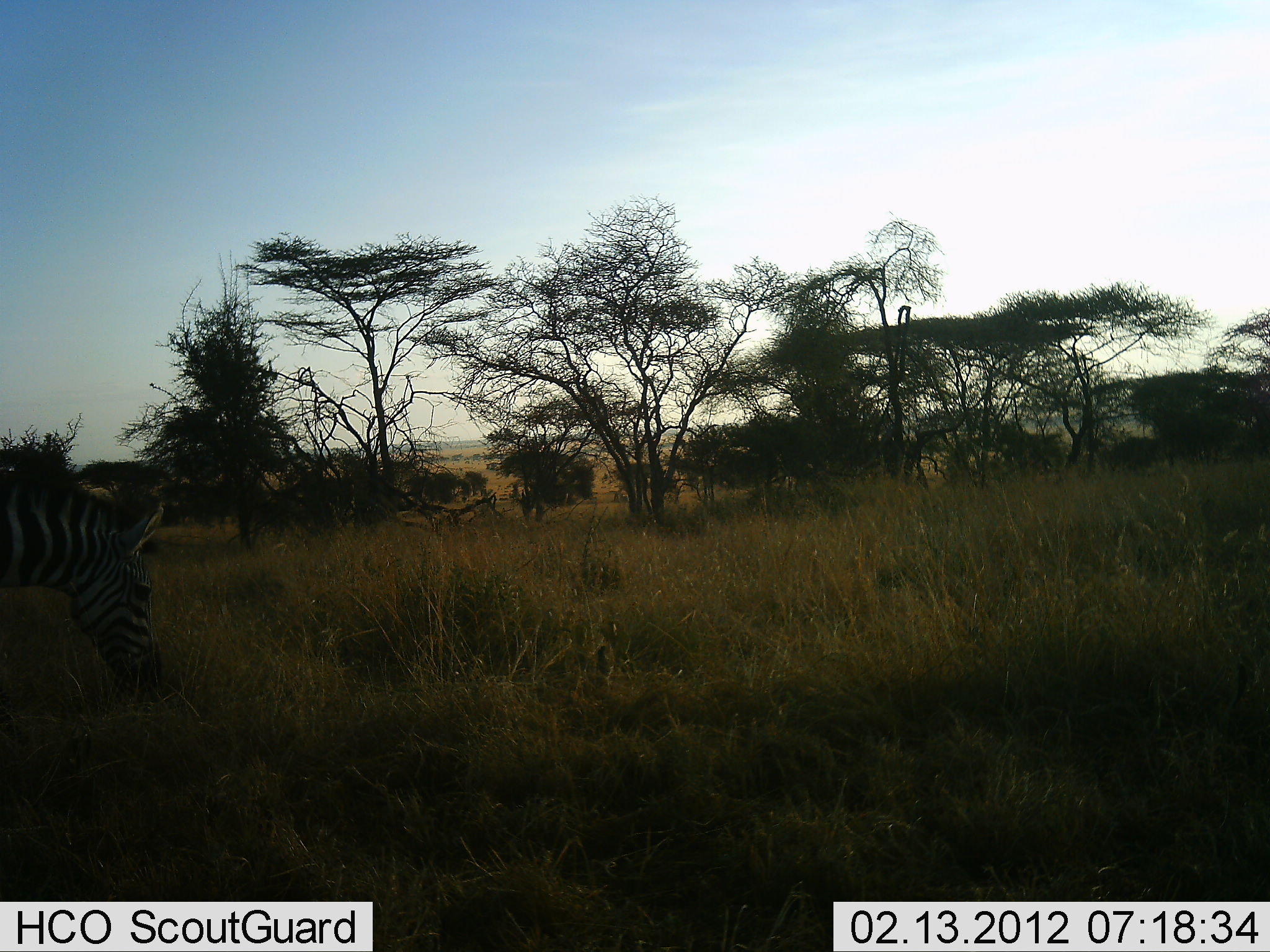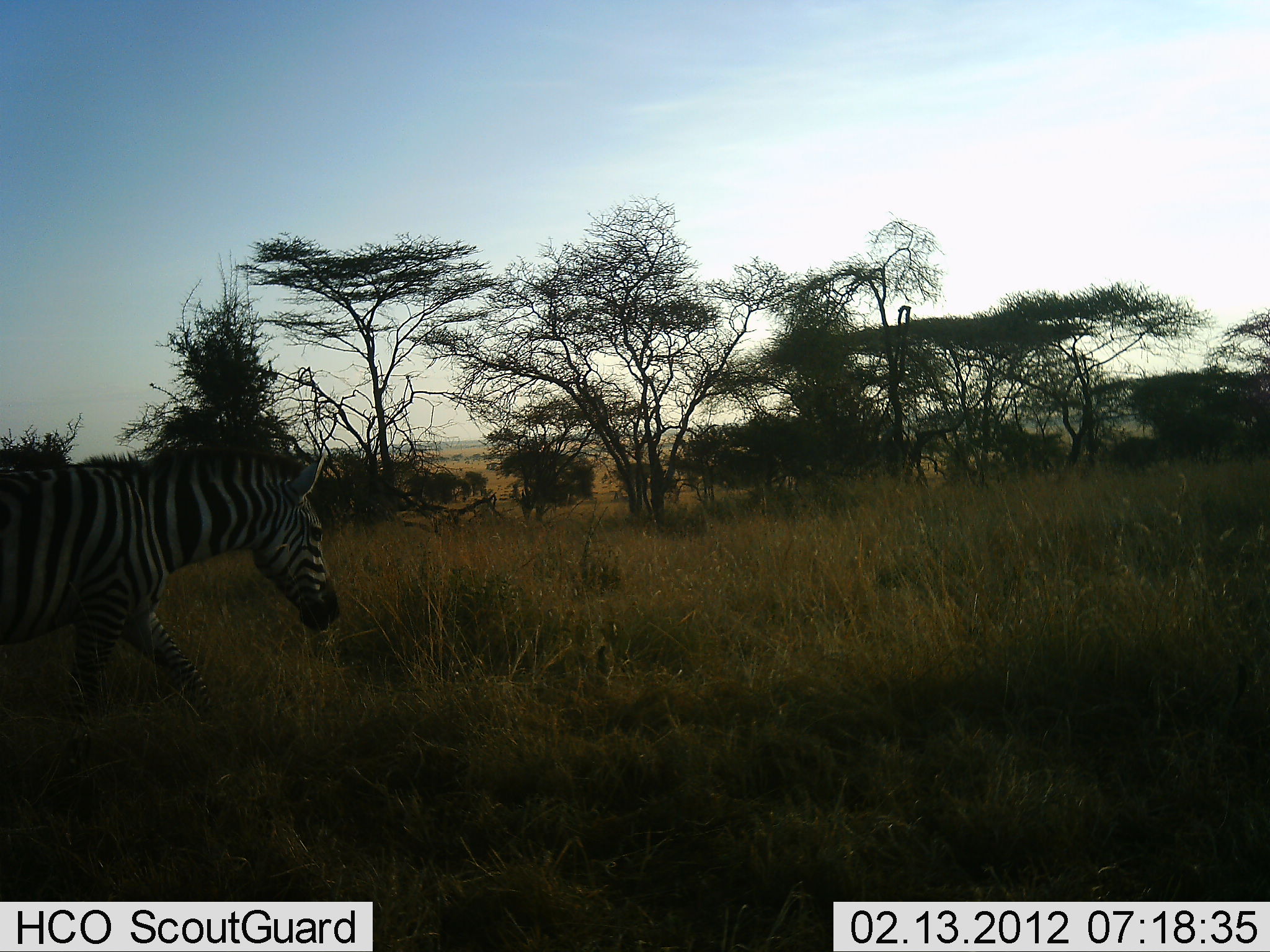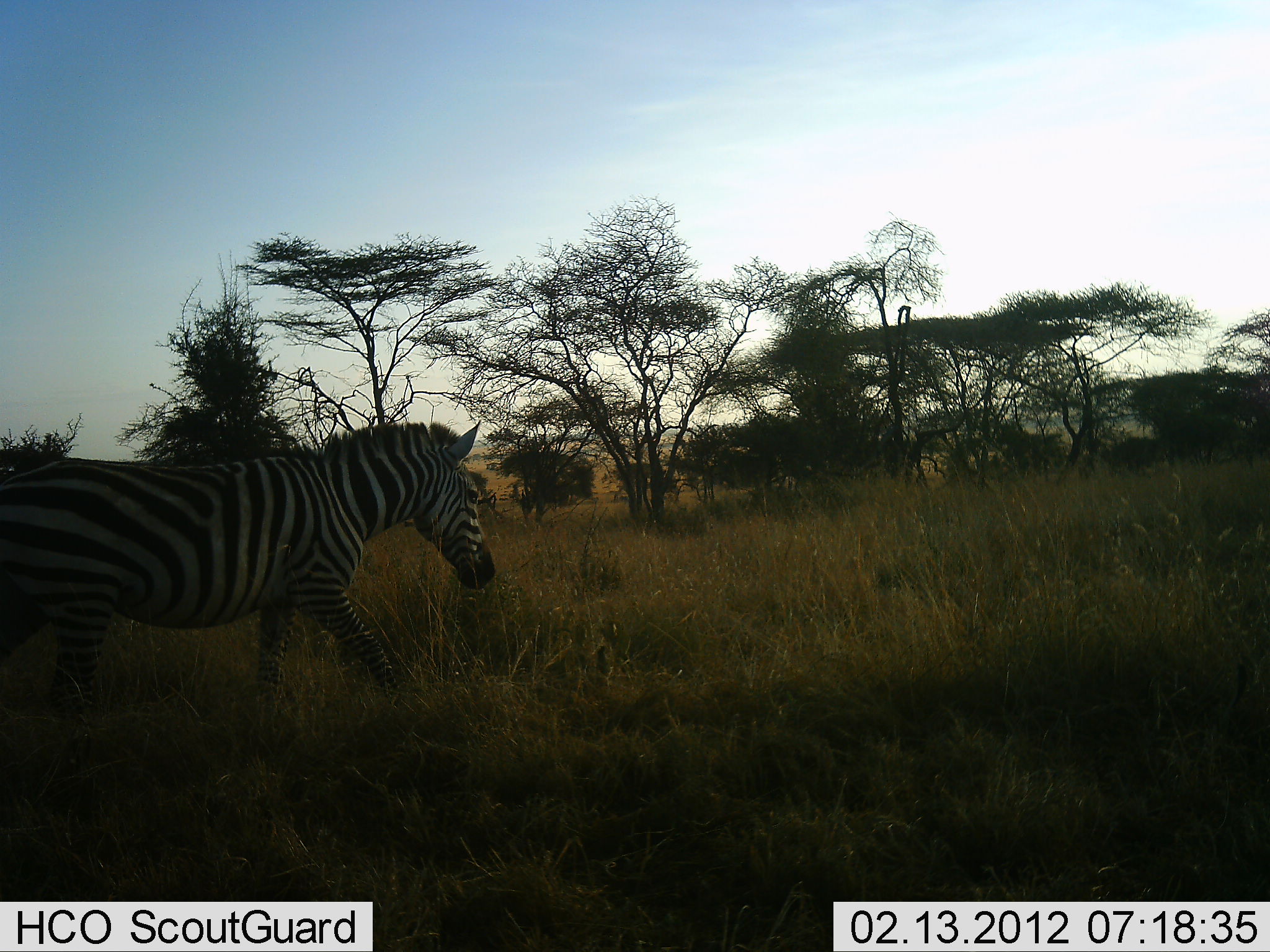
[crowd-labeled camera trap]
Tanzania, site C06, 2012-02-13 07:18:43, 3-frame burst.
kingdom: Animalia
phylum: Chordata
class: Mammalia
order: Perissodactyla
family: Equidae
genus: Equus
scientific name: Equus quagga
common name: plains zebra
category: zebra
Zebra (plains zebra) (Equus quagga), count 1. Behavior (volunteer vote fractions): standing 4%, resting 0%, moving 100%, interacting 0%. Young present (vote fraction): 0%. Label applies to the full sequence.